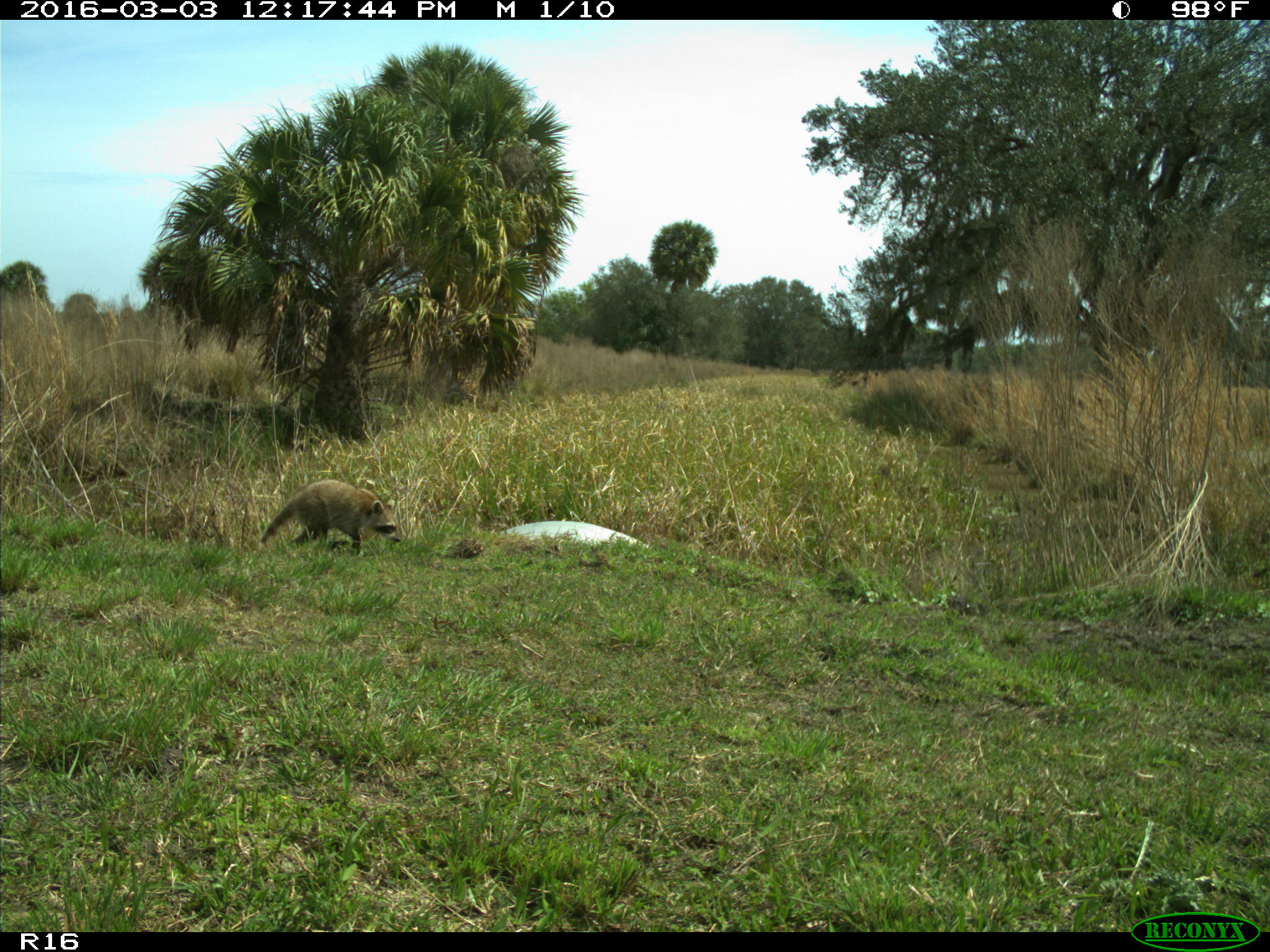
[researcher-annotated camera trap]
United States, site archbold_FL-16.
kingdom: Animalia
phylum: Chordata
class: Mammalia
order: Carnivora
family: Procyonidae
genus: Procyon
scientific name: Procyon lotor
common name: common raccoon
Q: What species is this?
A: Procyon lotor (common raccoon).